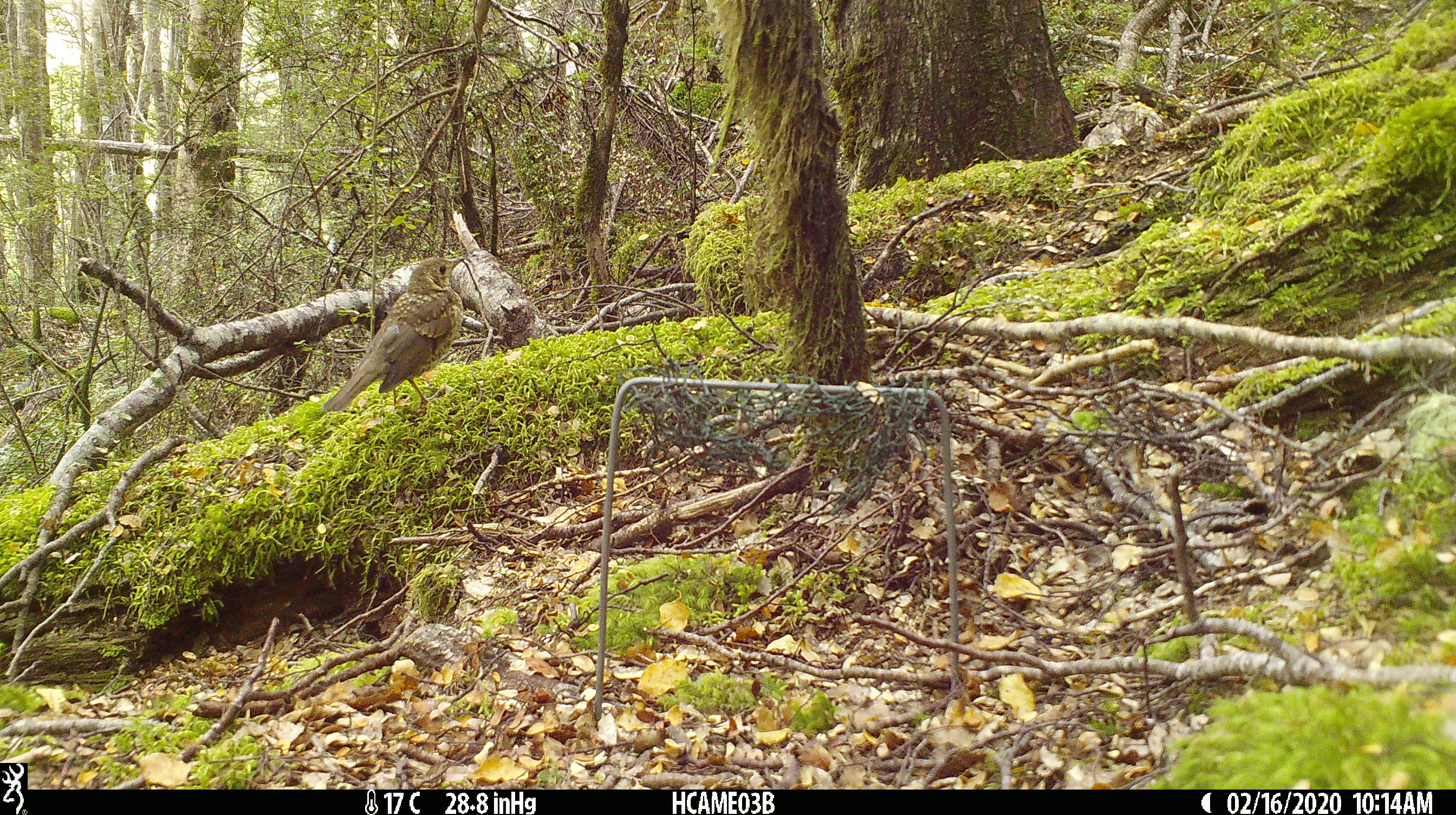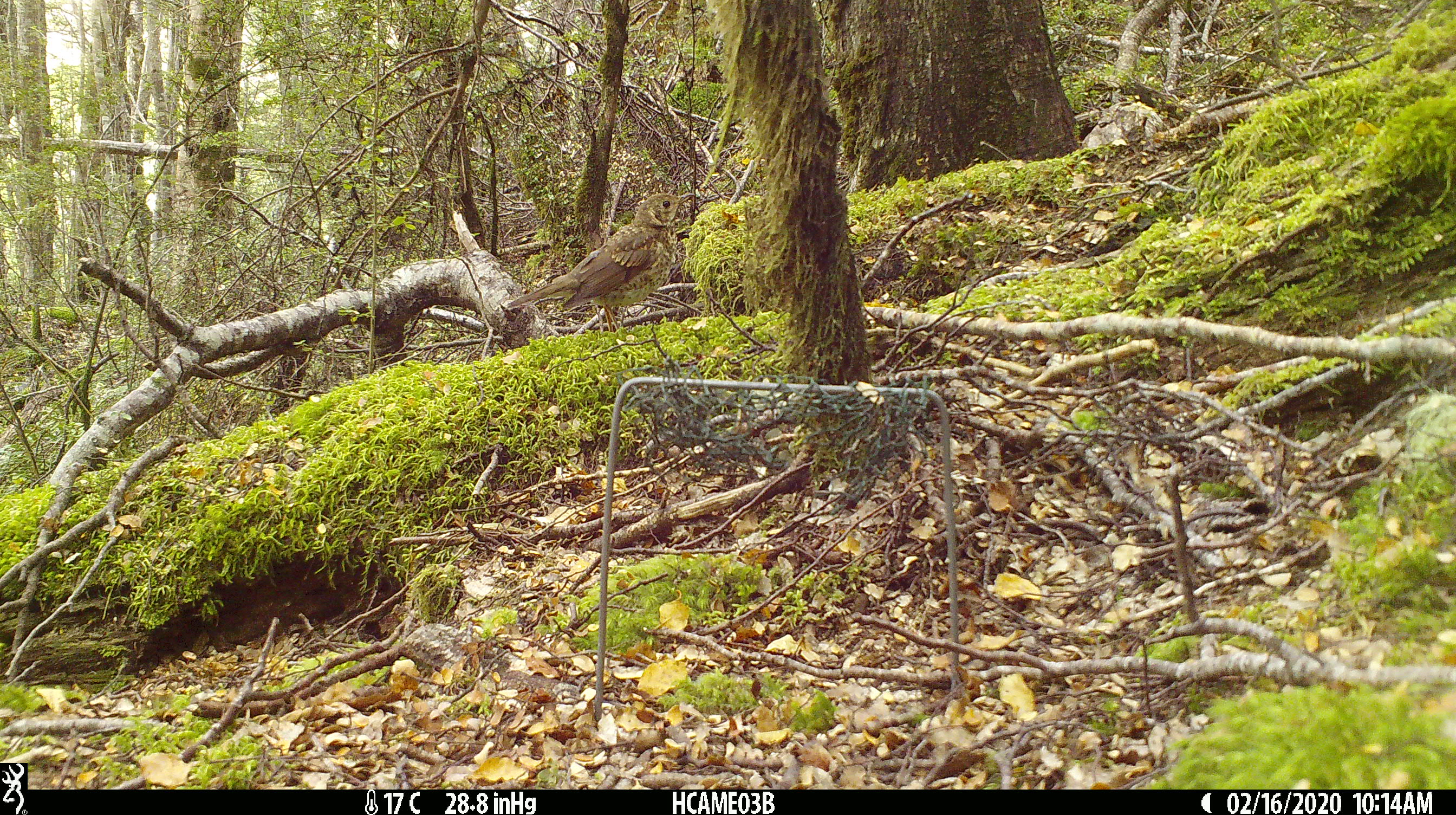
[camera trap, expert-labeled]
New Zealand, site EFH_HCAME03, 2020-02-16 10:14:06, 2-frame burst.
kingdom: Animalia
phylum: Chordata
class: Aves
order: Passeriformes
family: Turdidae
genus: Turdus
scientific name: Turdus philomelos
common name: song thrush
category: thrush